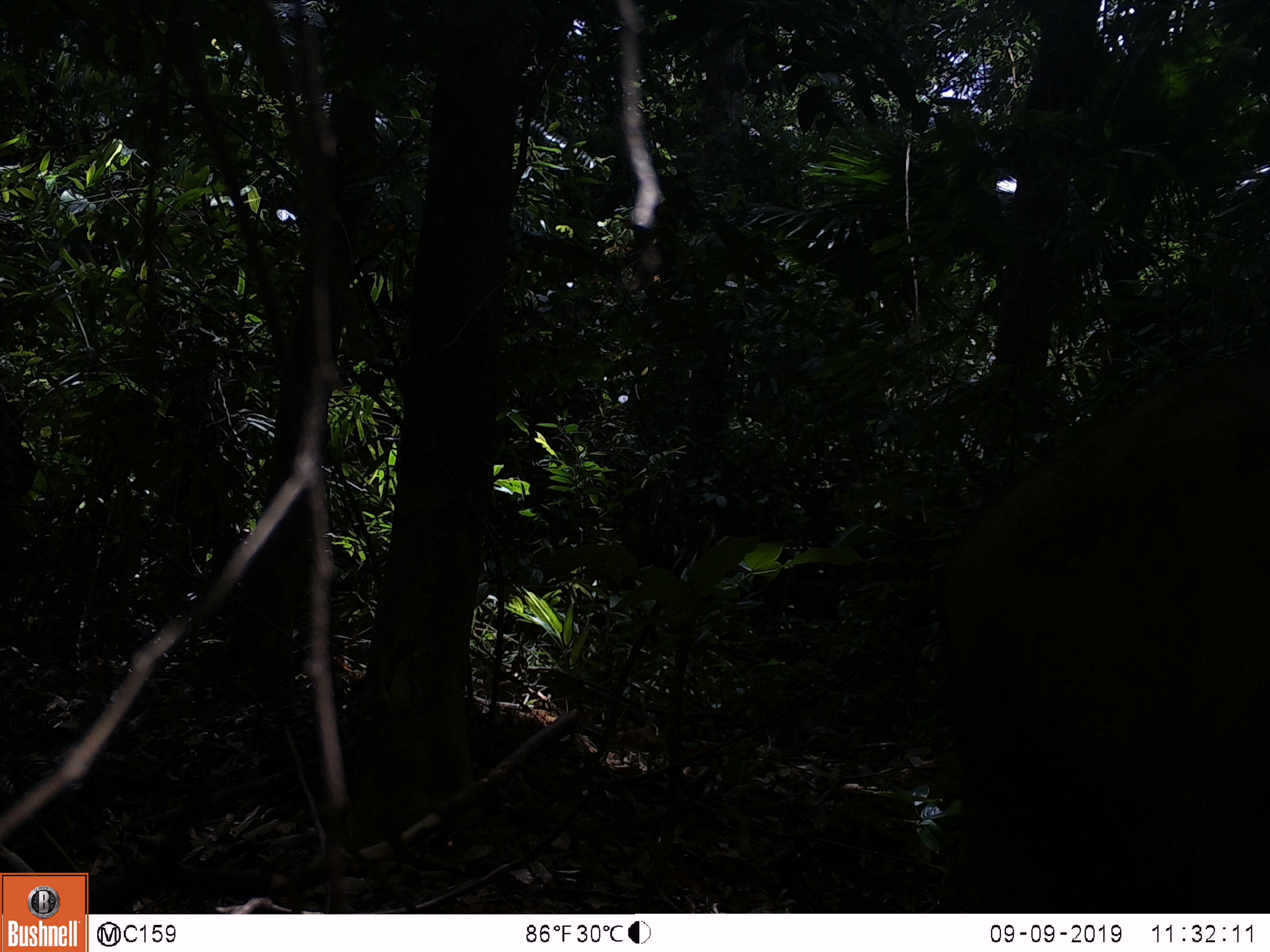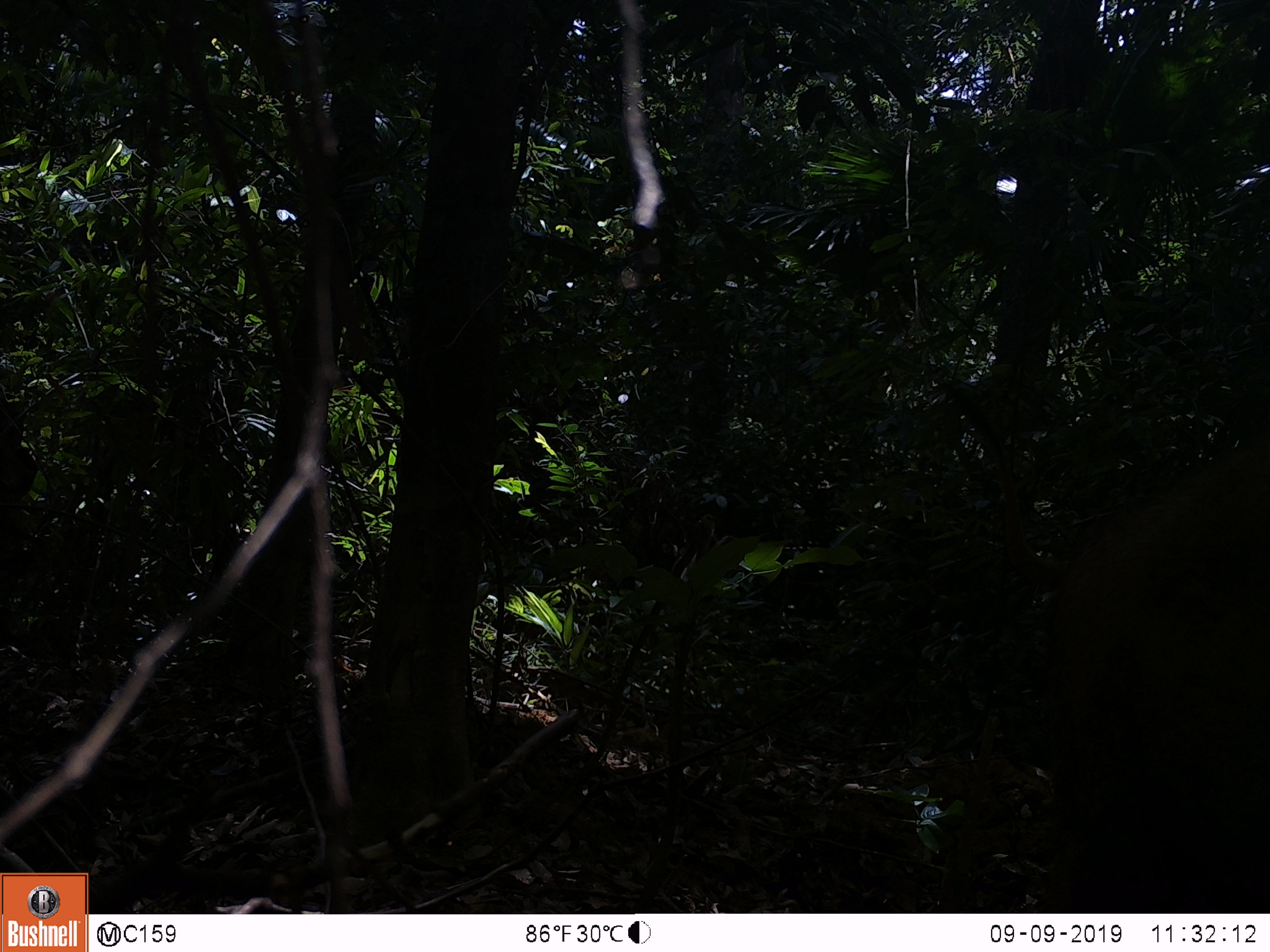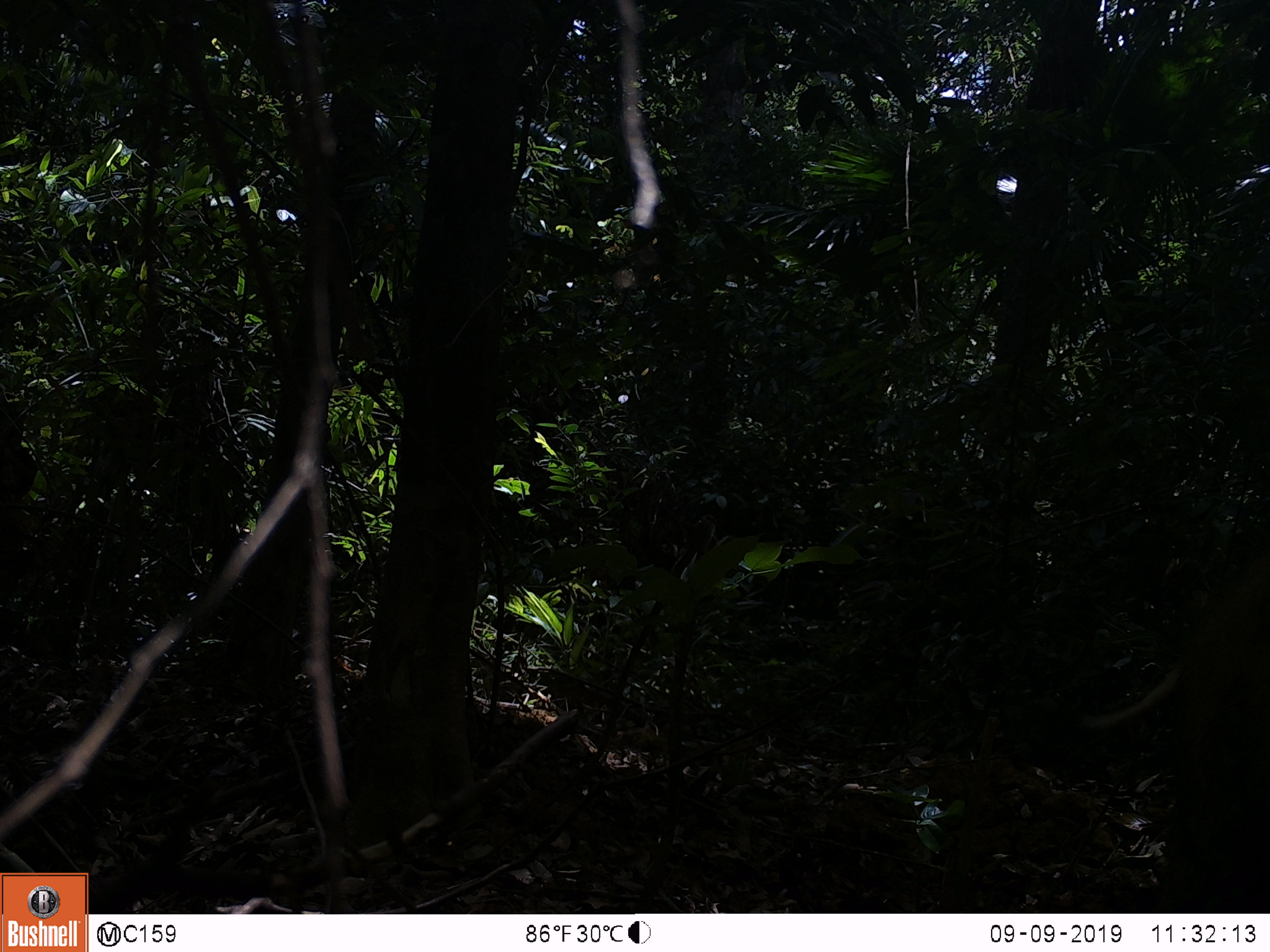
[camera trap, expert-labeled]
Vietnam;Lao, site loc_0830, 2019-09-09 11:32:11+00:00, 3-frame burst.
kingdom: Animalia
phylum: Chordata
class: Mammalia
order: Artiodactyla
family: Suidae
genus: Sus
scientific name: Sus scrofa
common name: eurasian wild pig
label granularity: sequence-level